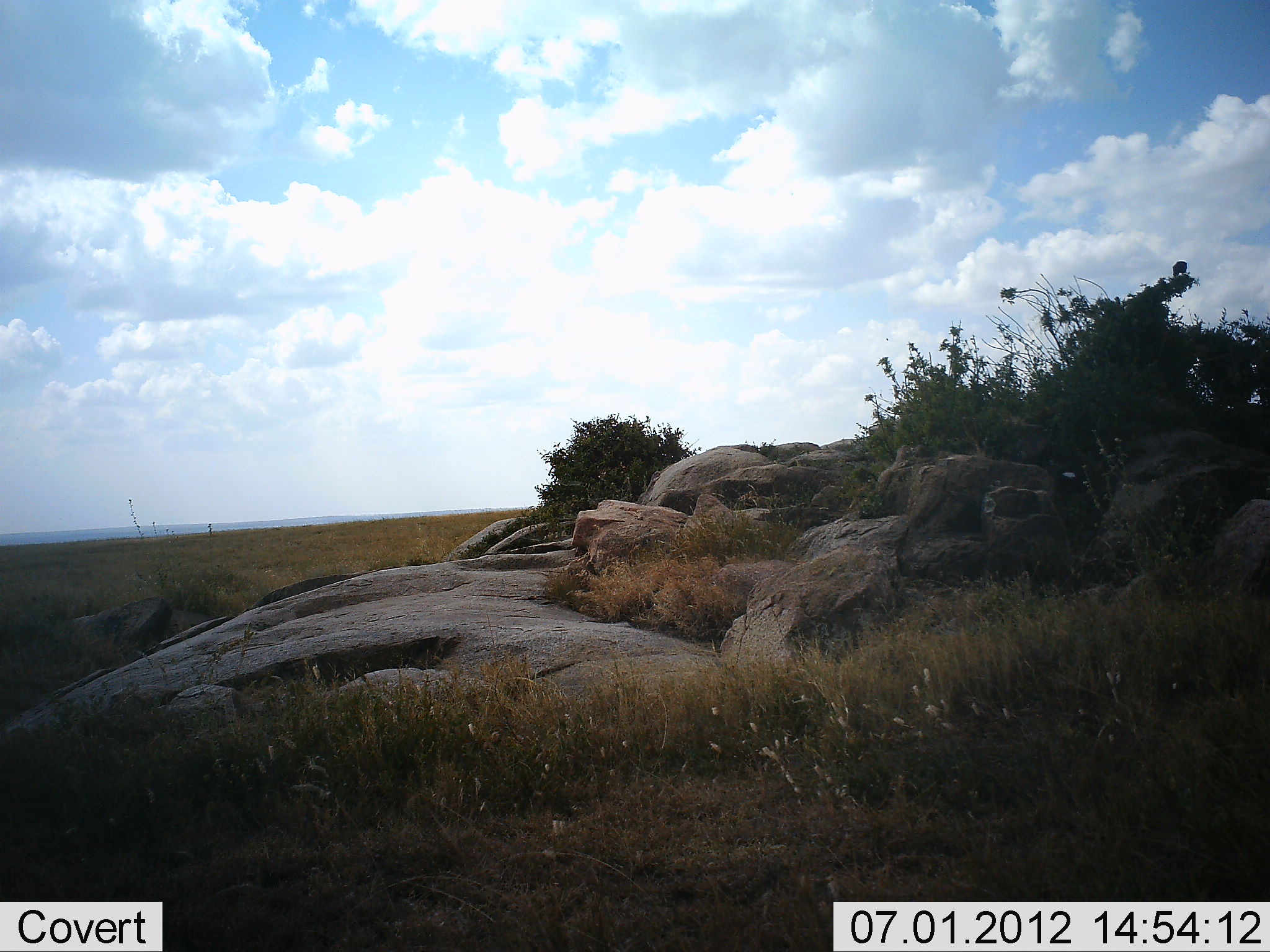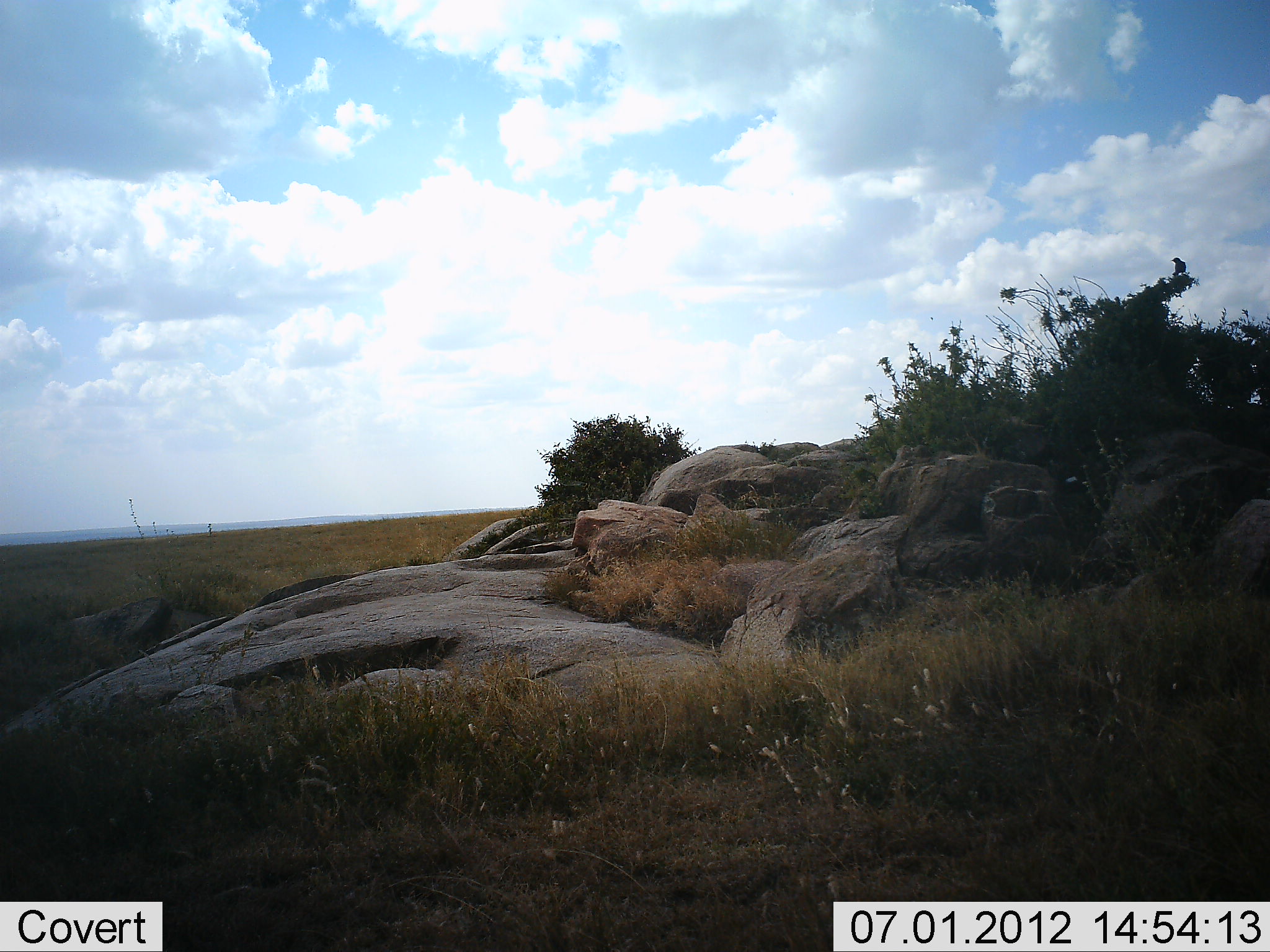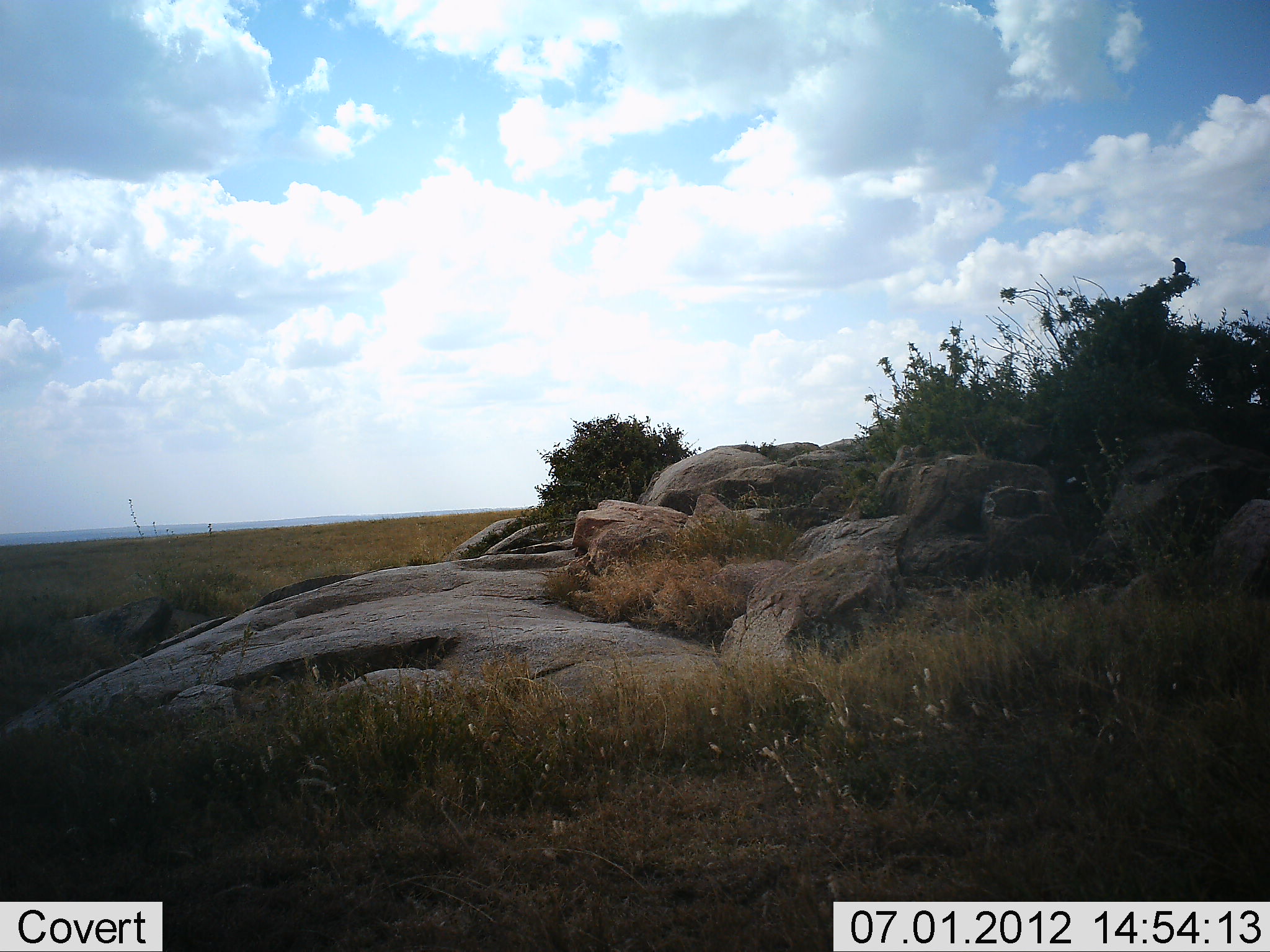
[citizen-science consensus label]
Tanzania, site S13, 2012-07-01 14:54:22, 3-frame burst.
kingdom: Animalia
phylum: Chordata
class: Aves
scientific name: Aves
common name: bird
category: otherbird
Otherbird (bird) (Aves), count 1. Behavior (volunteer vote fractions): standing 60%, resting 30%, moving 10%, interacting 0%. Young present (vote fraction): 0%. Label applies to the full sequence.